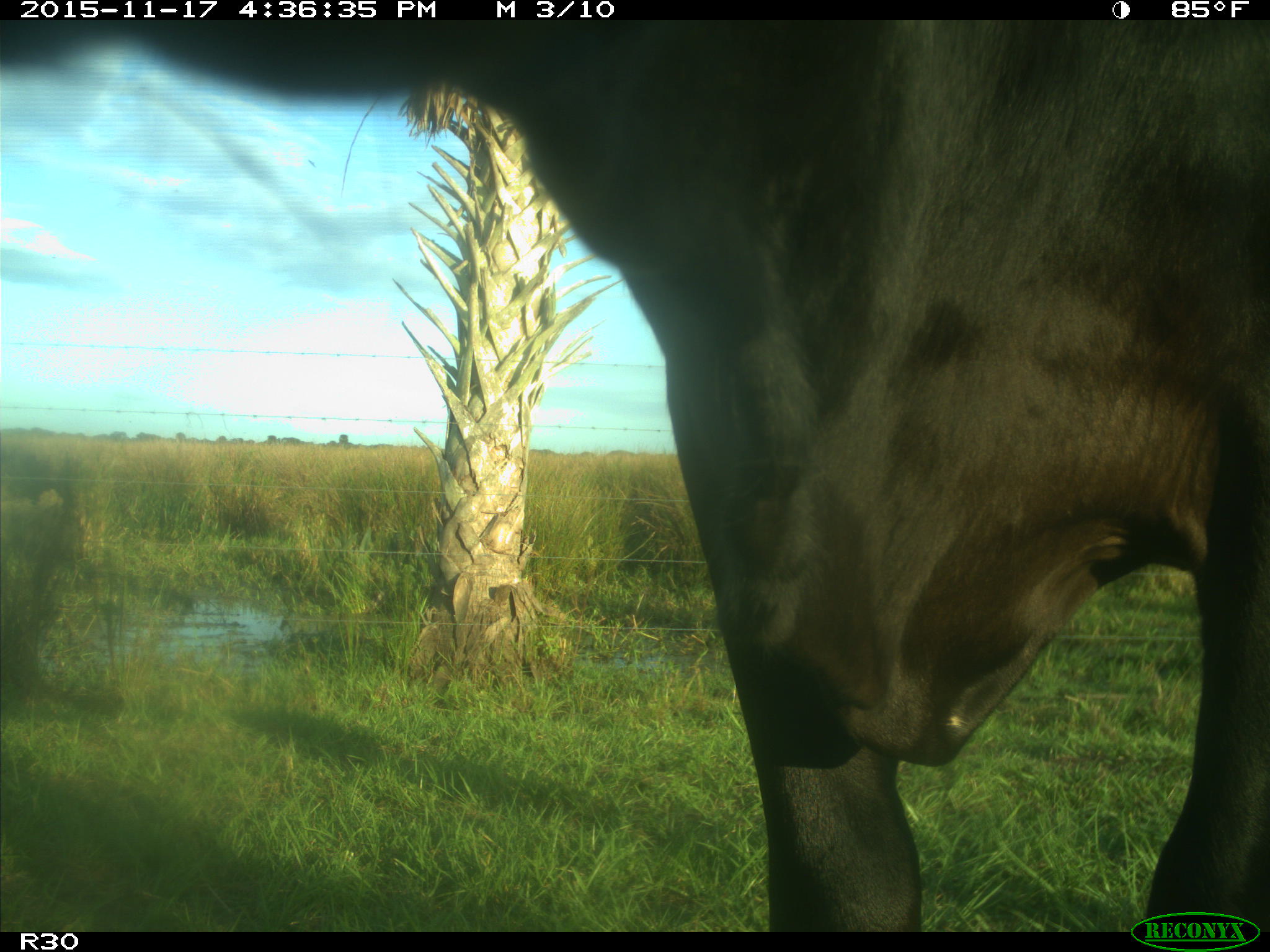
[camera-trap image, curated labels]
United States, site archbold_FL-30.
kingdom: Animalia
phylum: Chordata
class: Mammalia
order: Artiodactyla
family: Bovidae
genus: Bos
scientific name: Bos taurus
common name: domestic cow